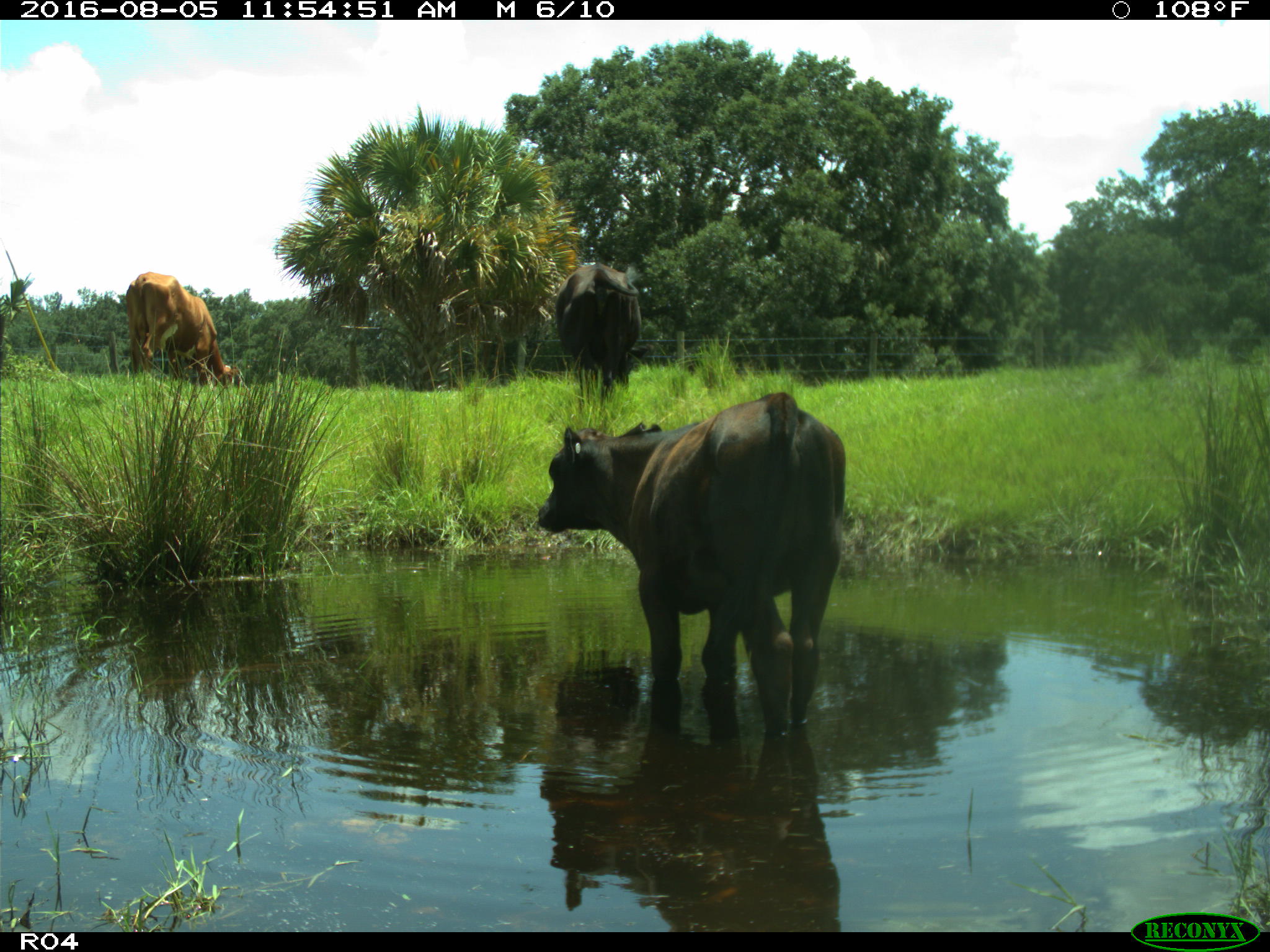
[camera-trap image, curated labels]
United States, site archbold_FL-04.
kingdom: Animalia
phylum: Chordata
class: Mammalia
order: Artiodactyla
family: Bovidae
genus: Bos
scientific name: Bos taurus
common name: domestic cow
Bos taurus (domestic cow).